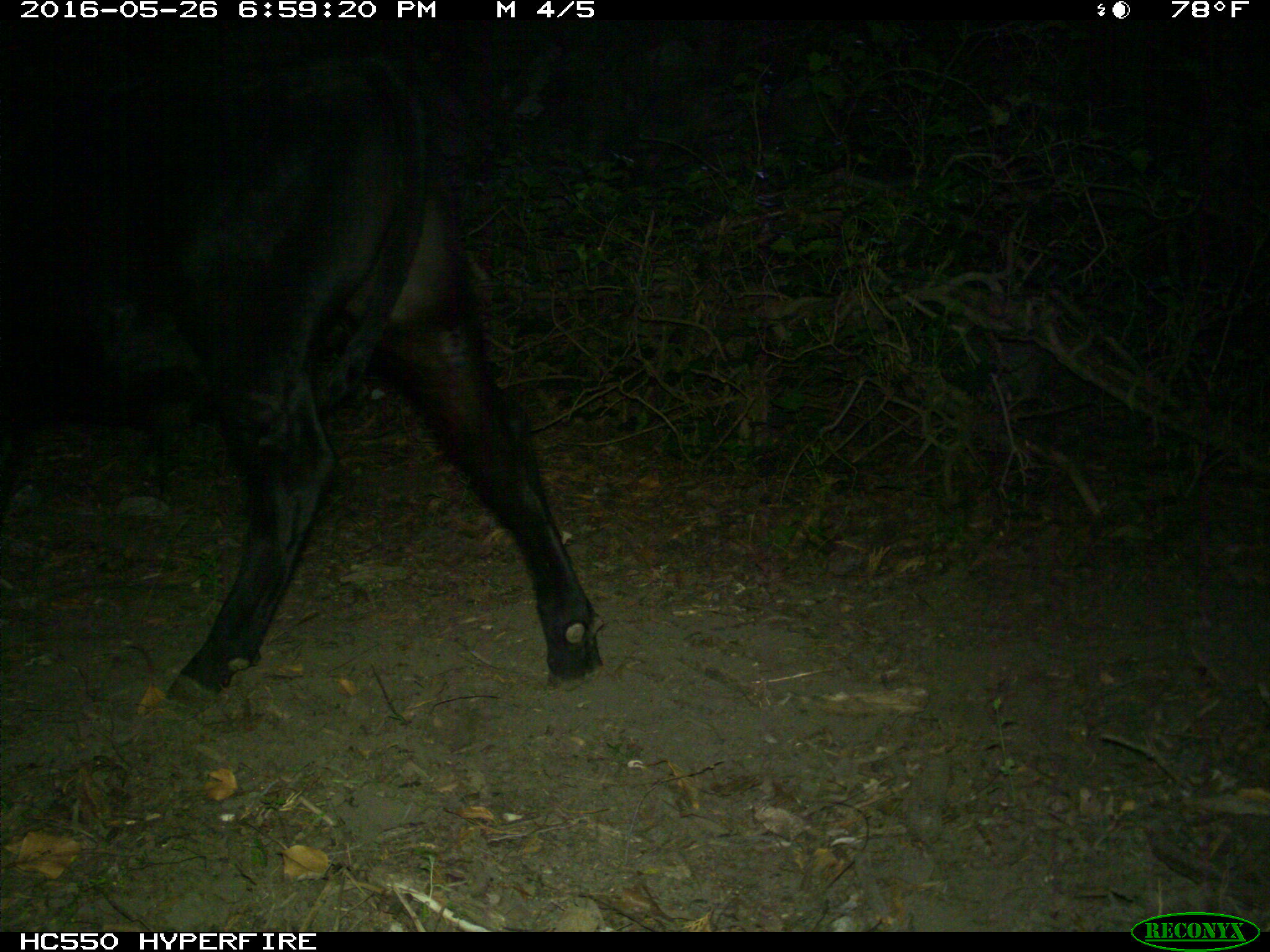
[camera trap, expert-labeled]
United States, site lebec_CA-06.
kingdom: Animalia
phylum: Chordata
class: Mammalia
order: Artiodactyla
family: Bovidae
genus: Bos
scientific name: Bos taurus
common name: domestic cow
Bos taurus (domestic cow).